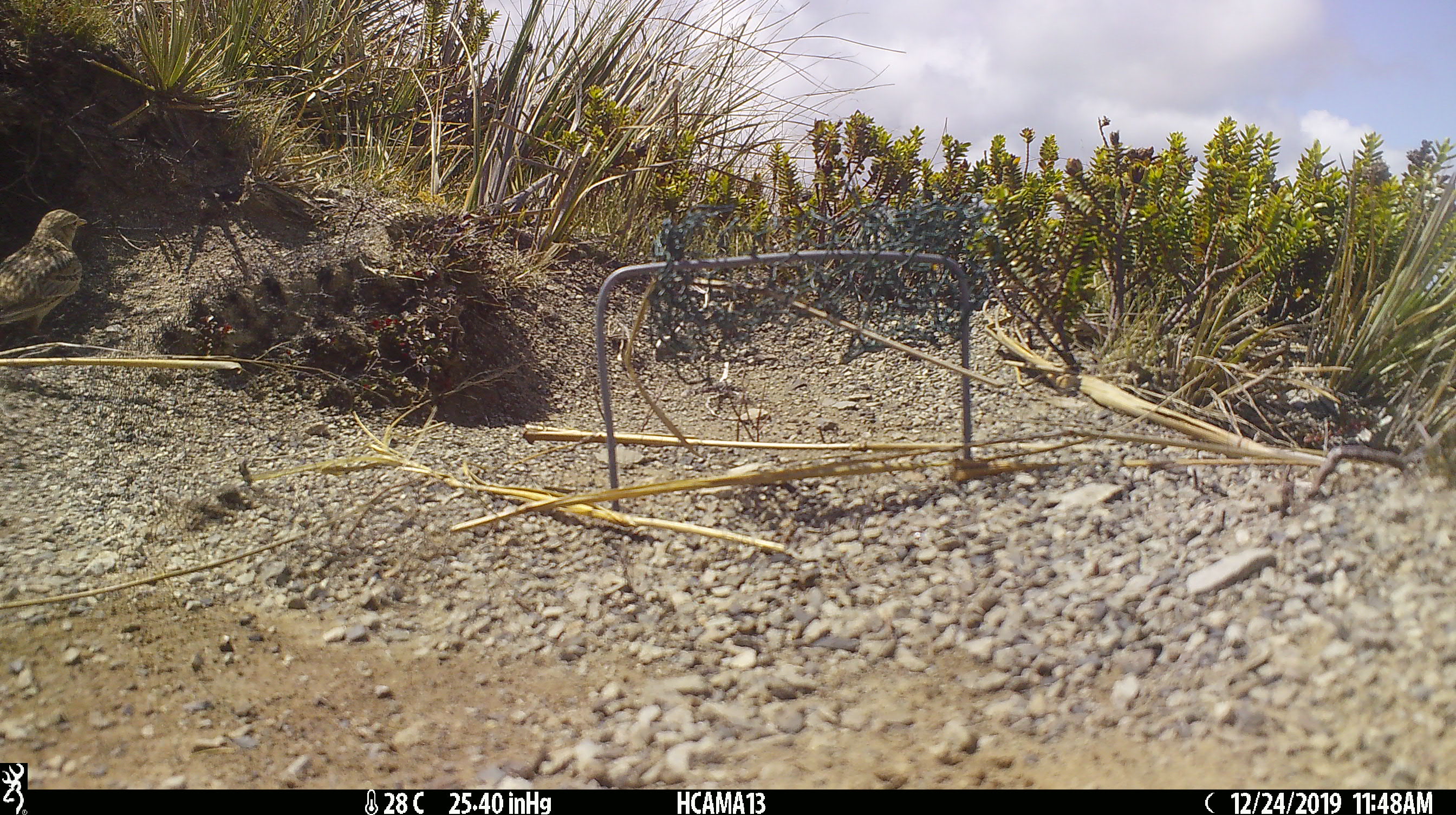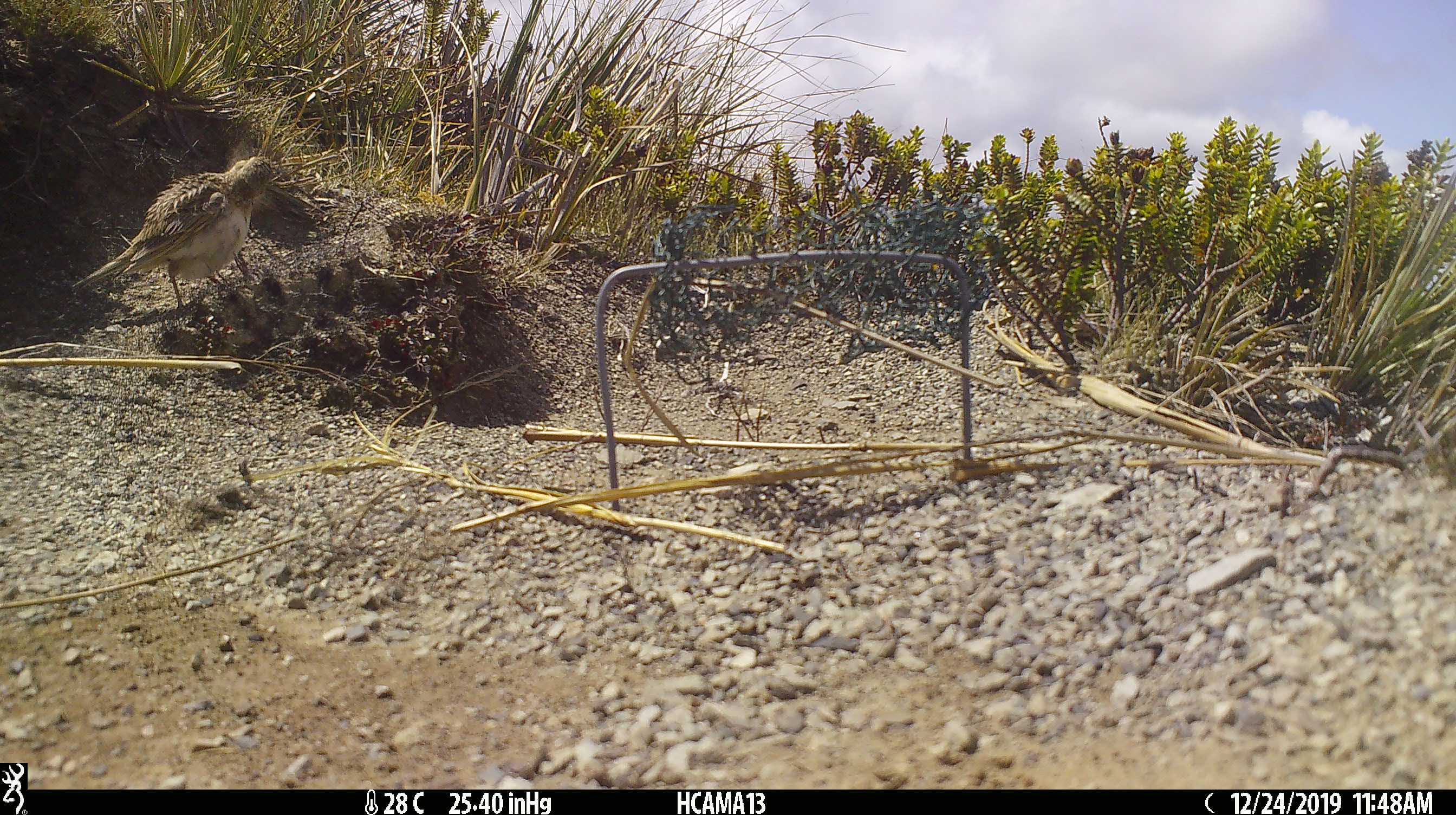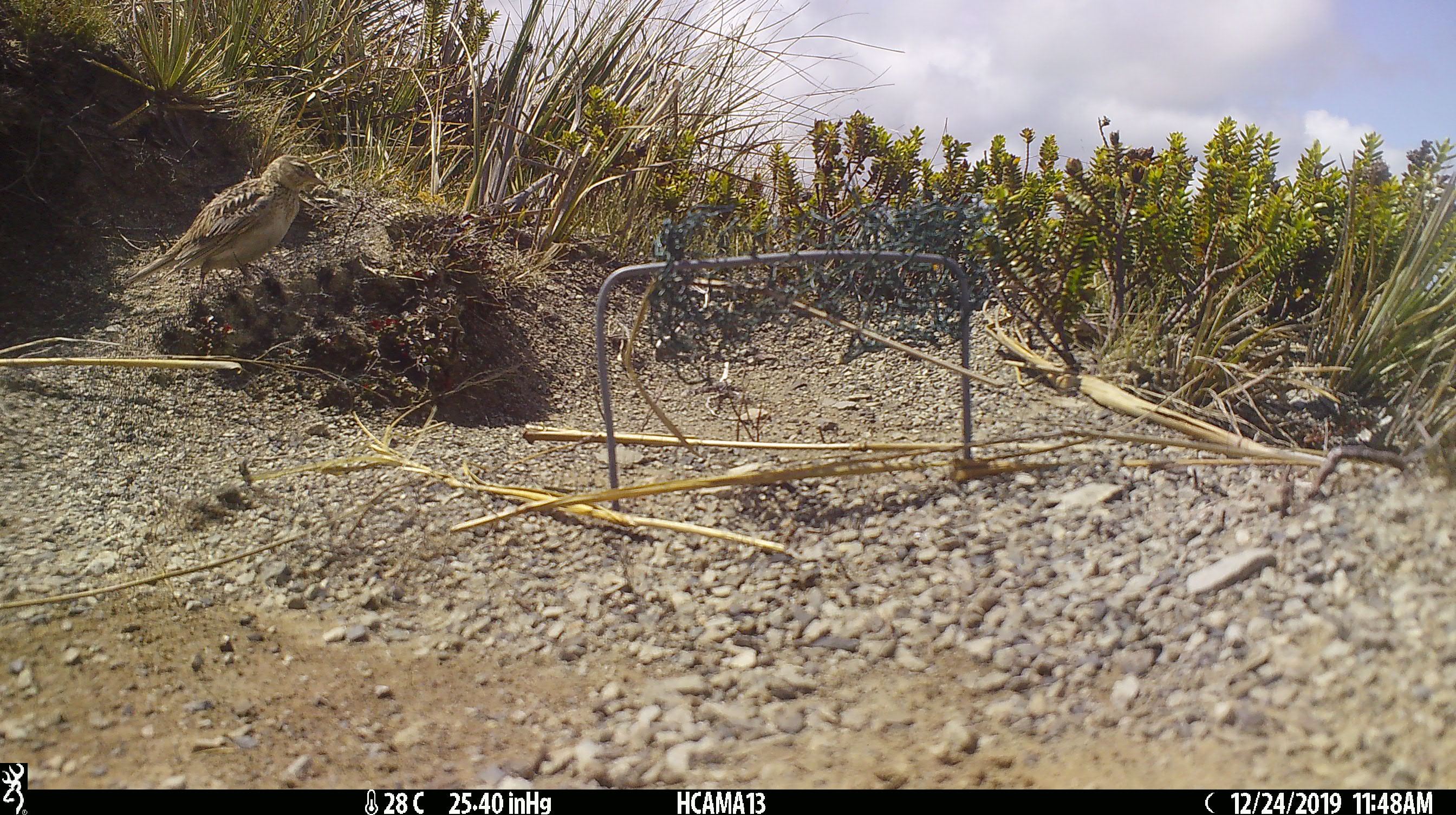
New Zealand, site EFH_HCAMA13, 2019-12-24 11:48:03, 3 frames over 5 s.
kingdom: Animalia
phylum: Chordata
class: Aves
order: Passeriformes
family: Motacillidae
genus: Anthus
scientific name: Anthus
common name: pipit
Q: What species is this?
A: Pipit (Anthus).